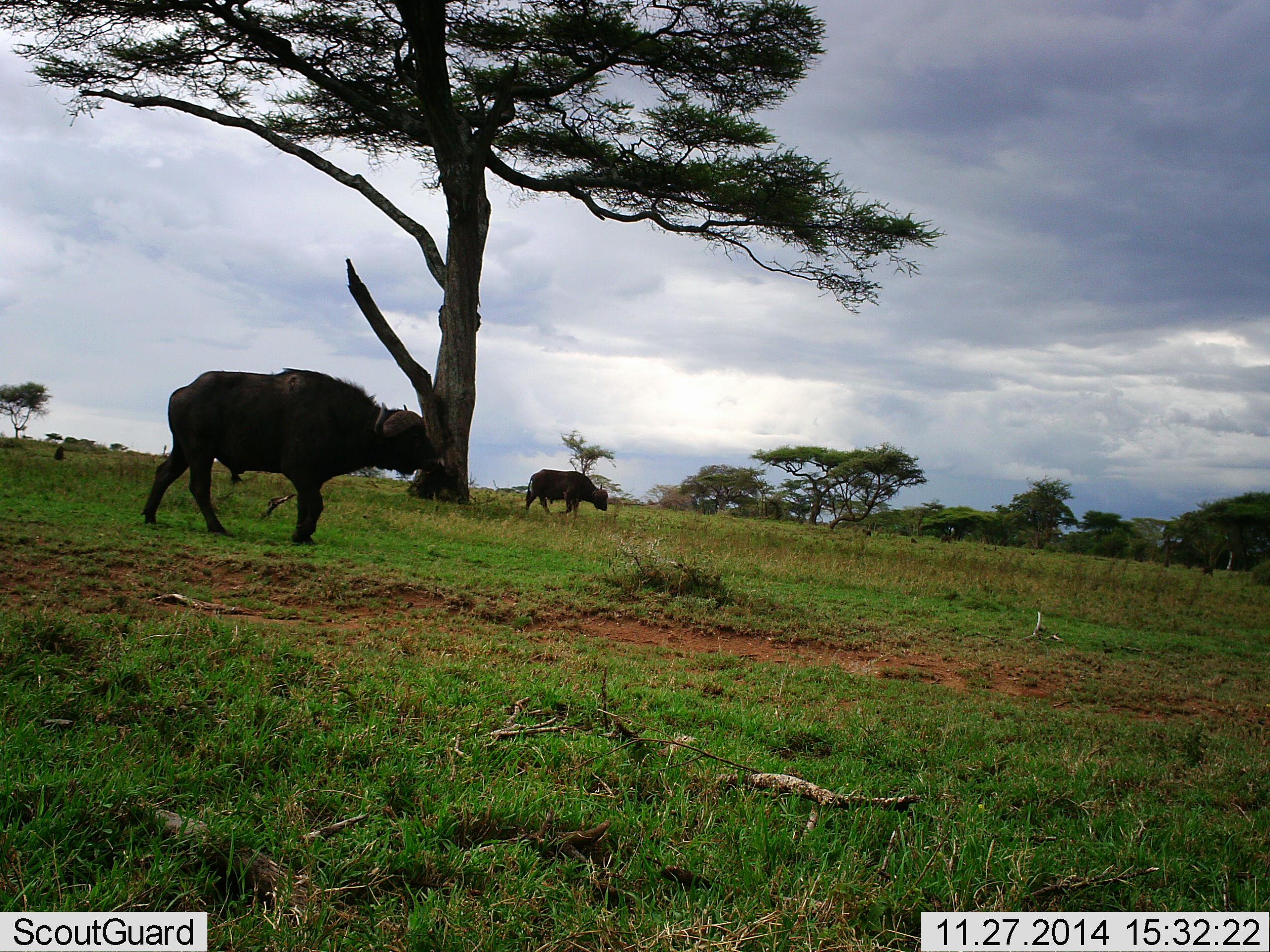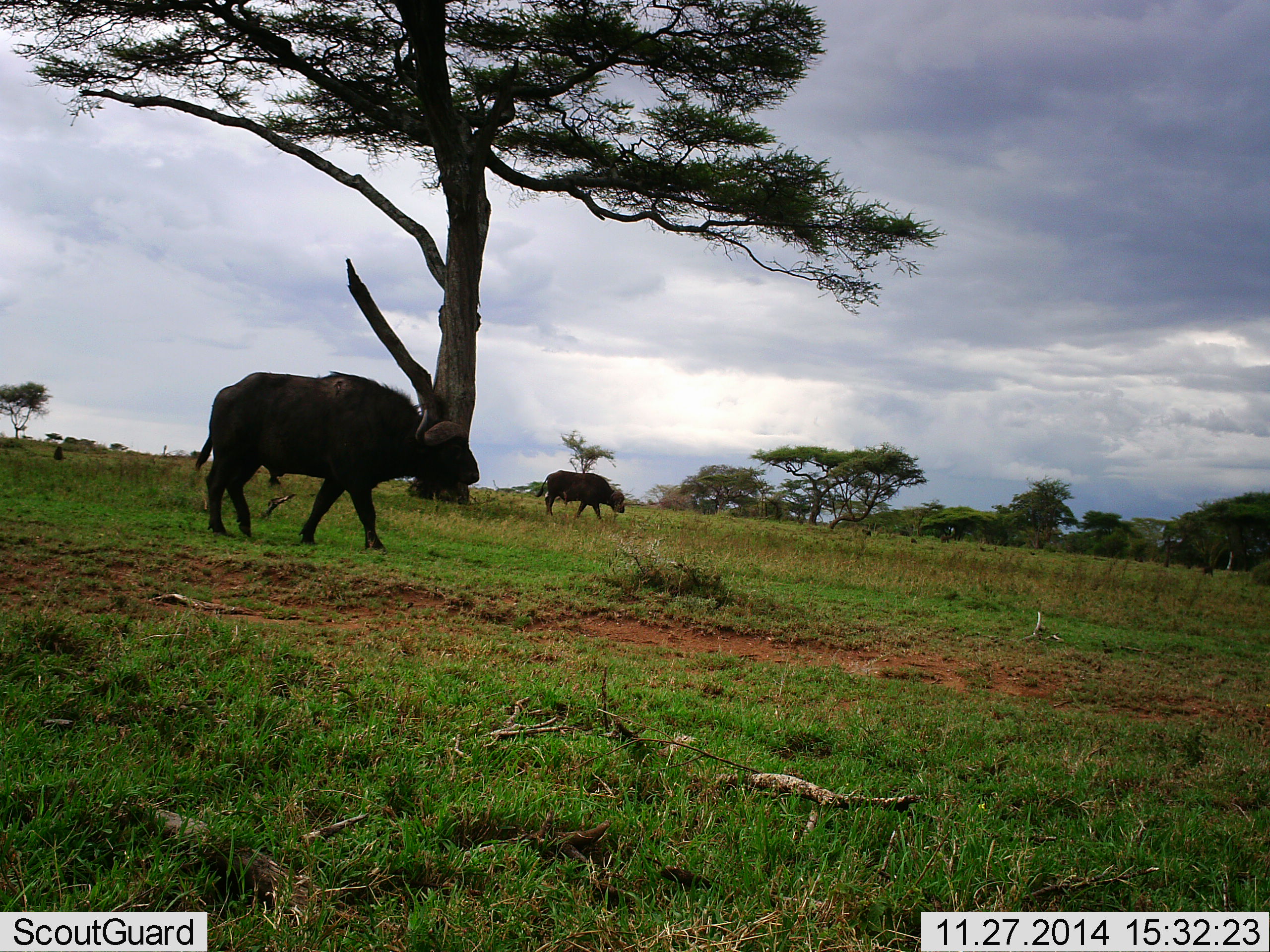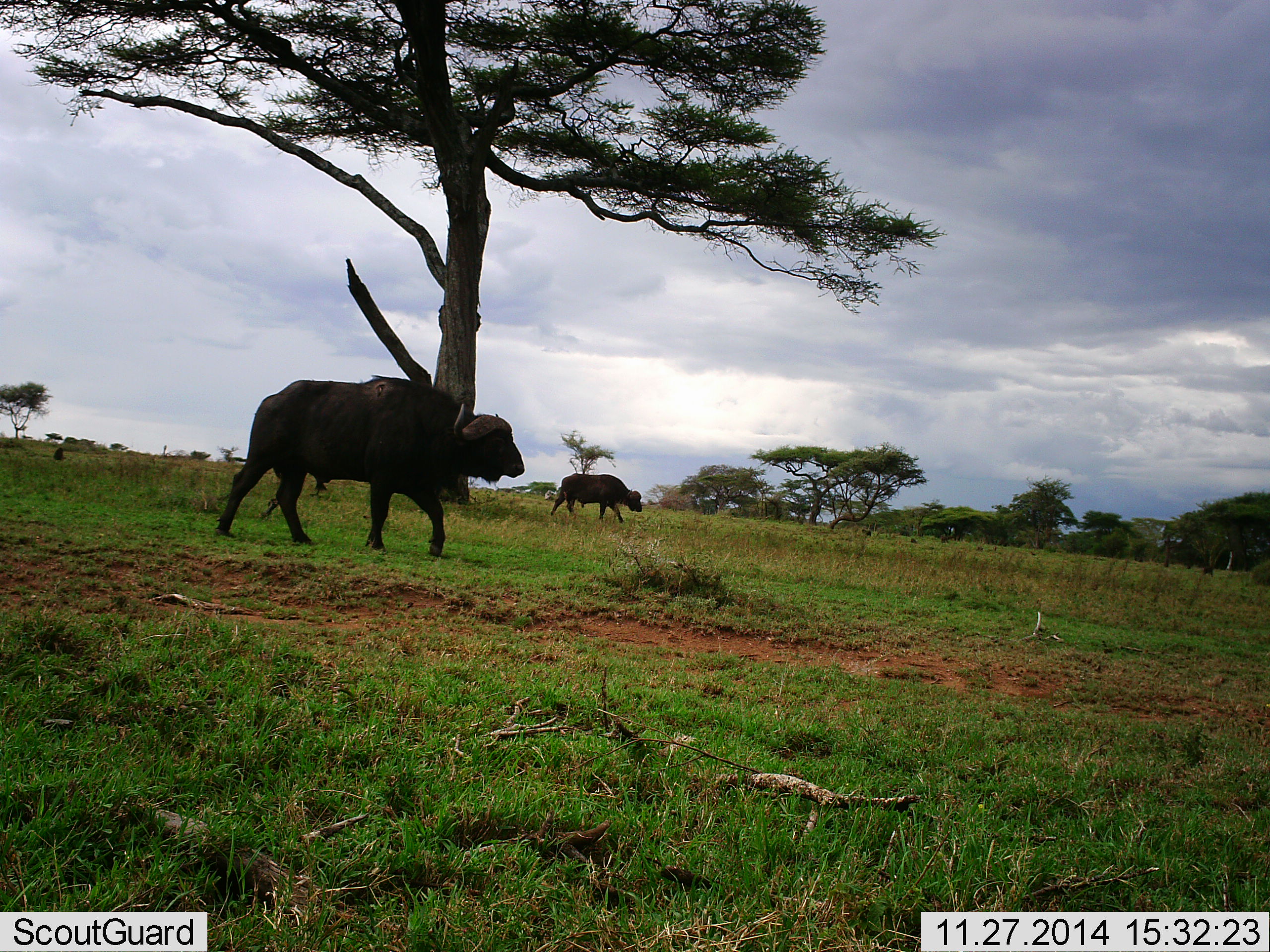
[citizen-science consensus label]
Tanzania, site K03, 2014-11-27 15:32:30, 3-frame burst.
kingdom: Animalia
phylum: Chordata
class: Mammalia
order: Artiodactyla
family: Bovidae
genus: Syncerus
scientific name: Syncerus caffer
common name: cape buffalo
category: buffalo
Buffalo (cape buffalo) (Syncerus caffer), count 2. Behavior (volunteer vote fractions): standing 0%, resting 0%, moving 100%, interacting 0%. Young present (vote fraction): 0%. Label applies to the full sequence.